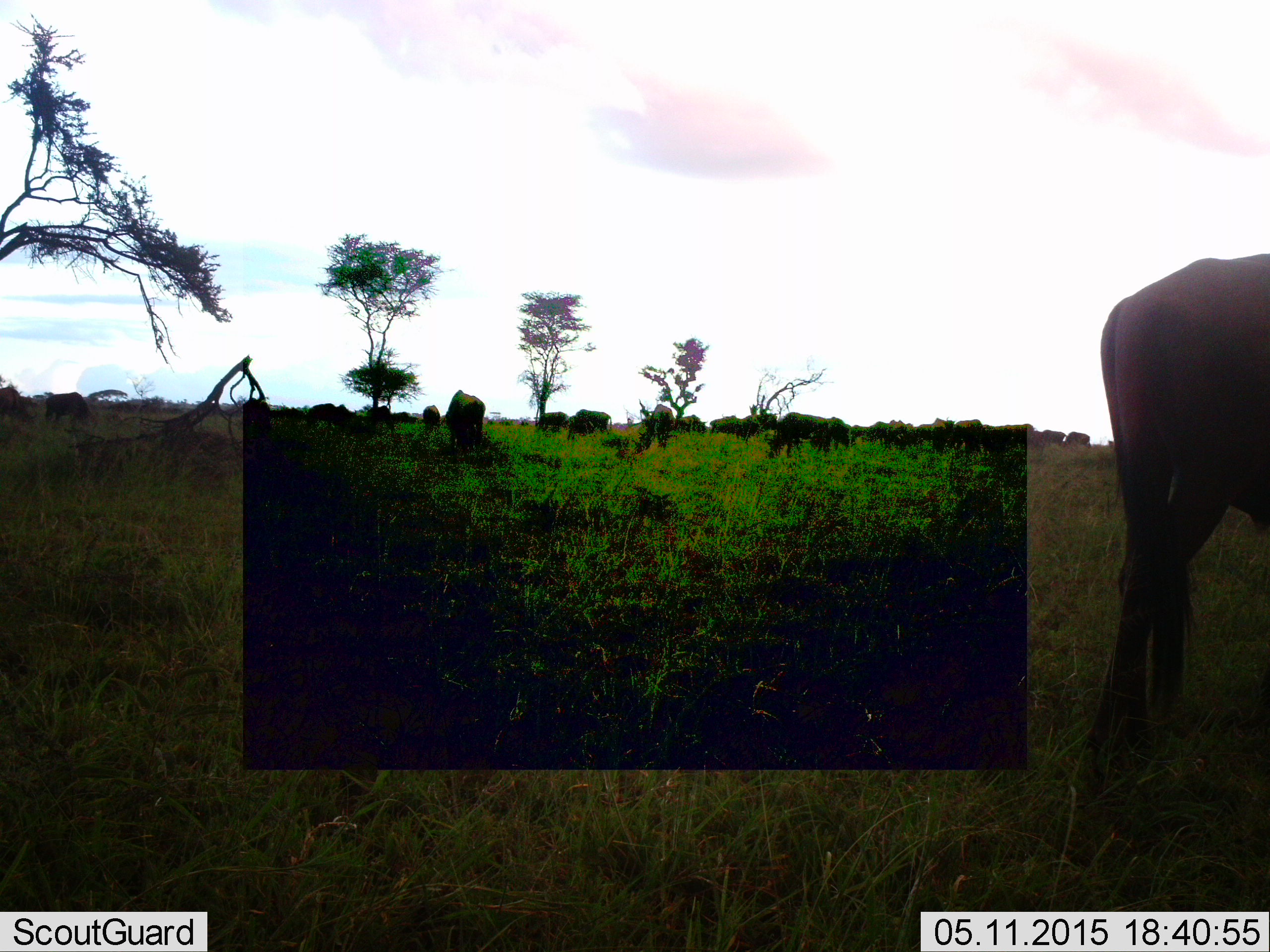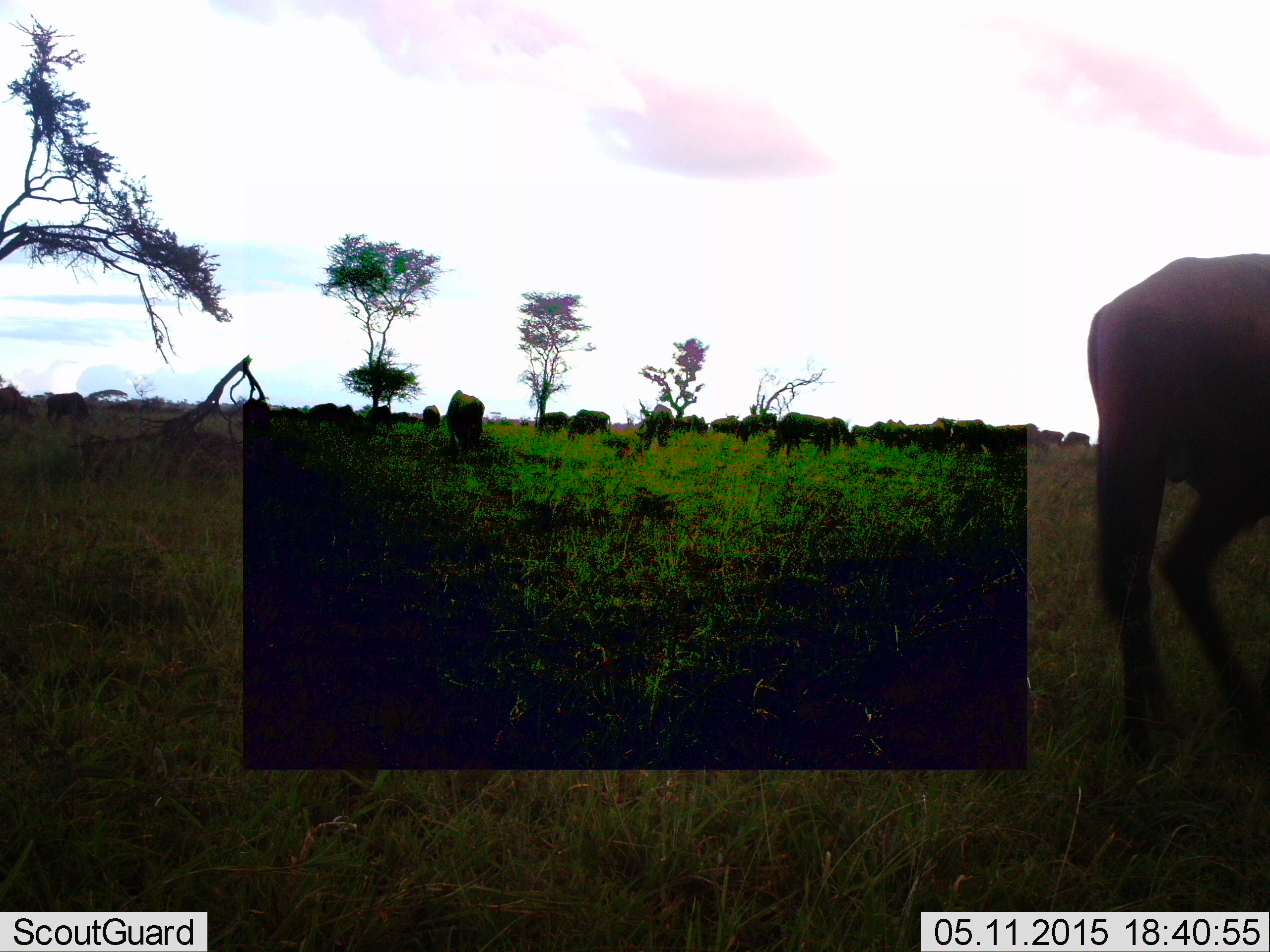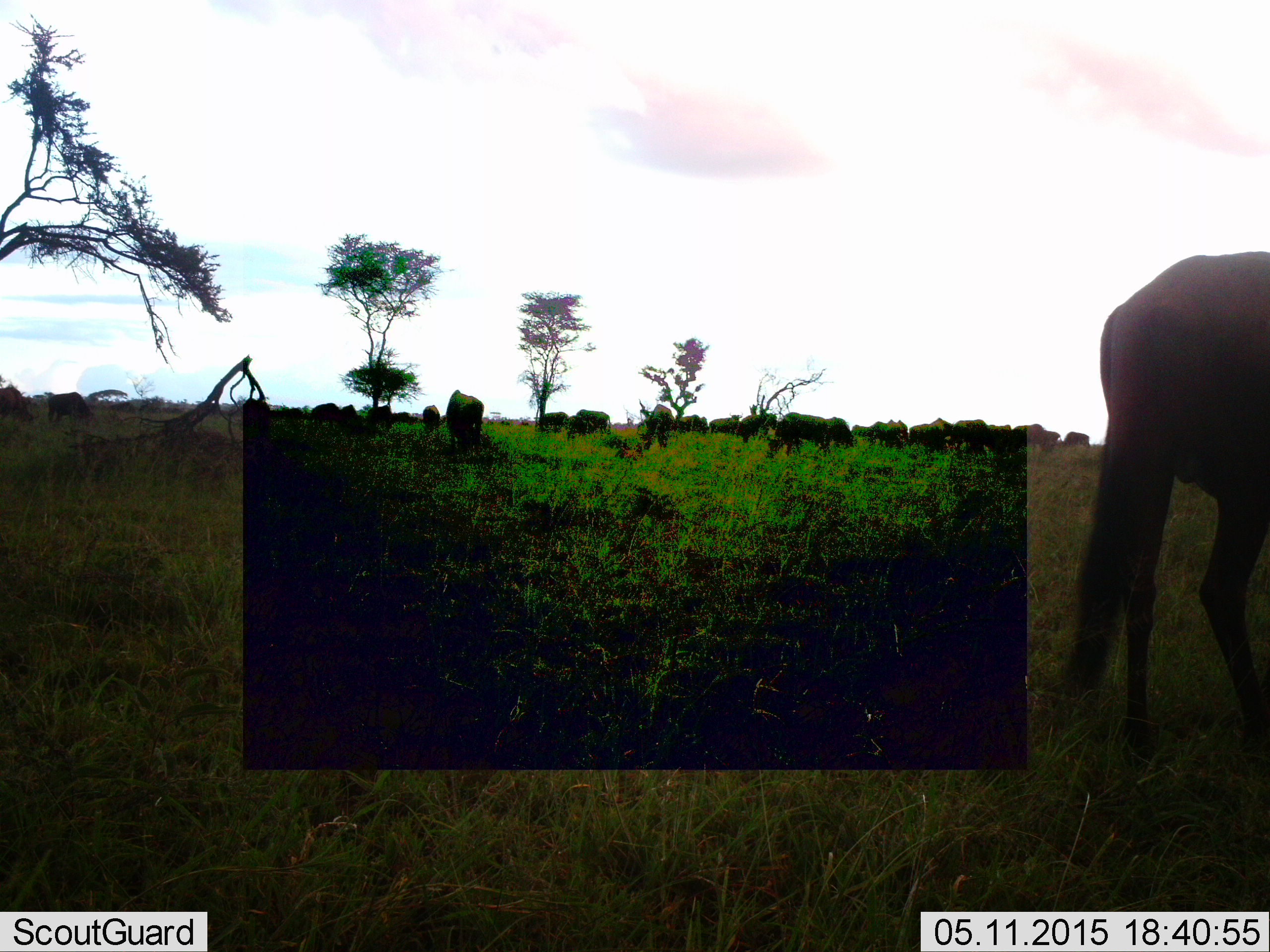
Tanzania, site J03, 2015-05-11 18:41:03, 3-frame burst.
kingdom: Animalia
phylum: Chordata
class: Mammalia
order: Artiodactyla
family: Bovidae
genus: Connochaetes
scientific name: Connochaetes taurinus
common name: blue wildebeest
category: wildebeest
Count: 11-50.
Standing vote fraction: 55%.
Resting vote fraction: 9%.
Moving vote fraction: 45%.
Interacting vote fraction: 0%.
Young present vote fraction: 0%.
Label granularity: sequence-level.